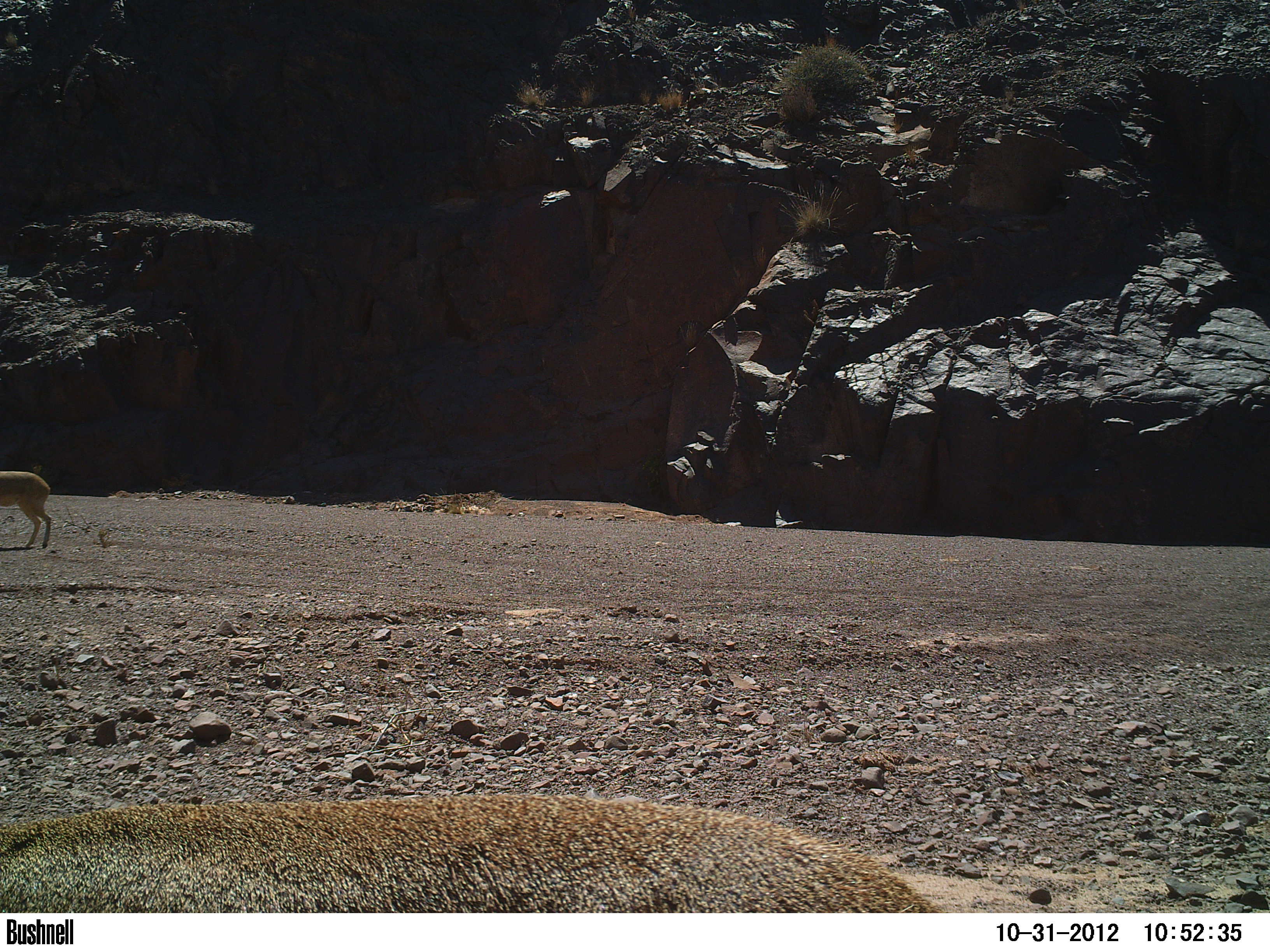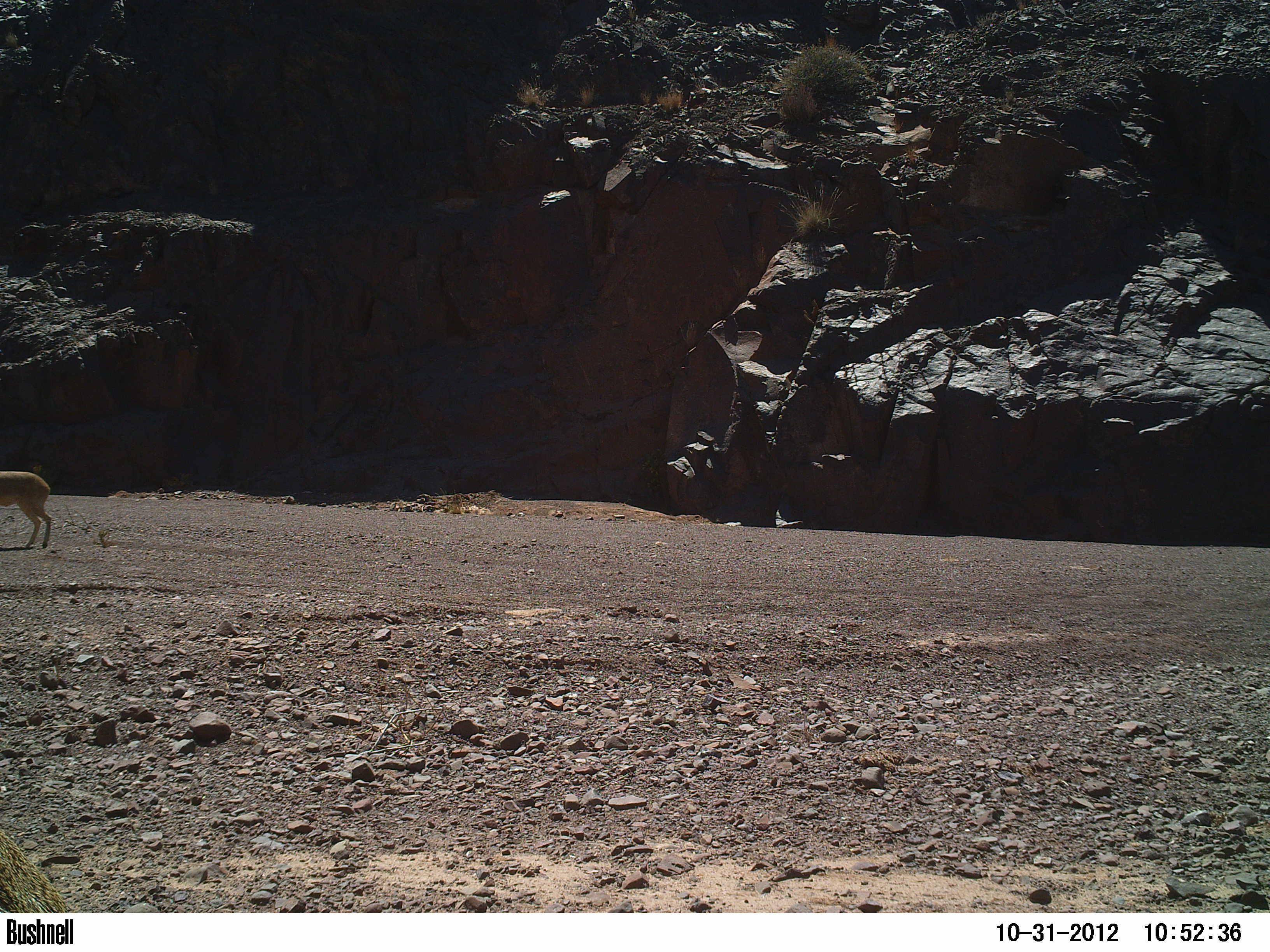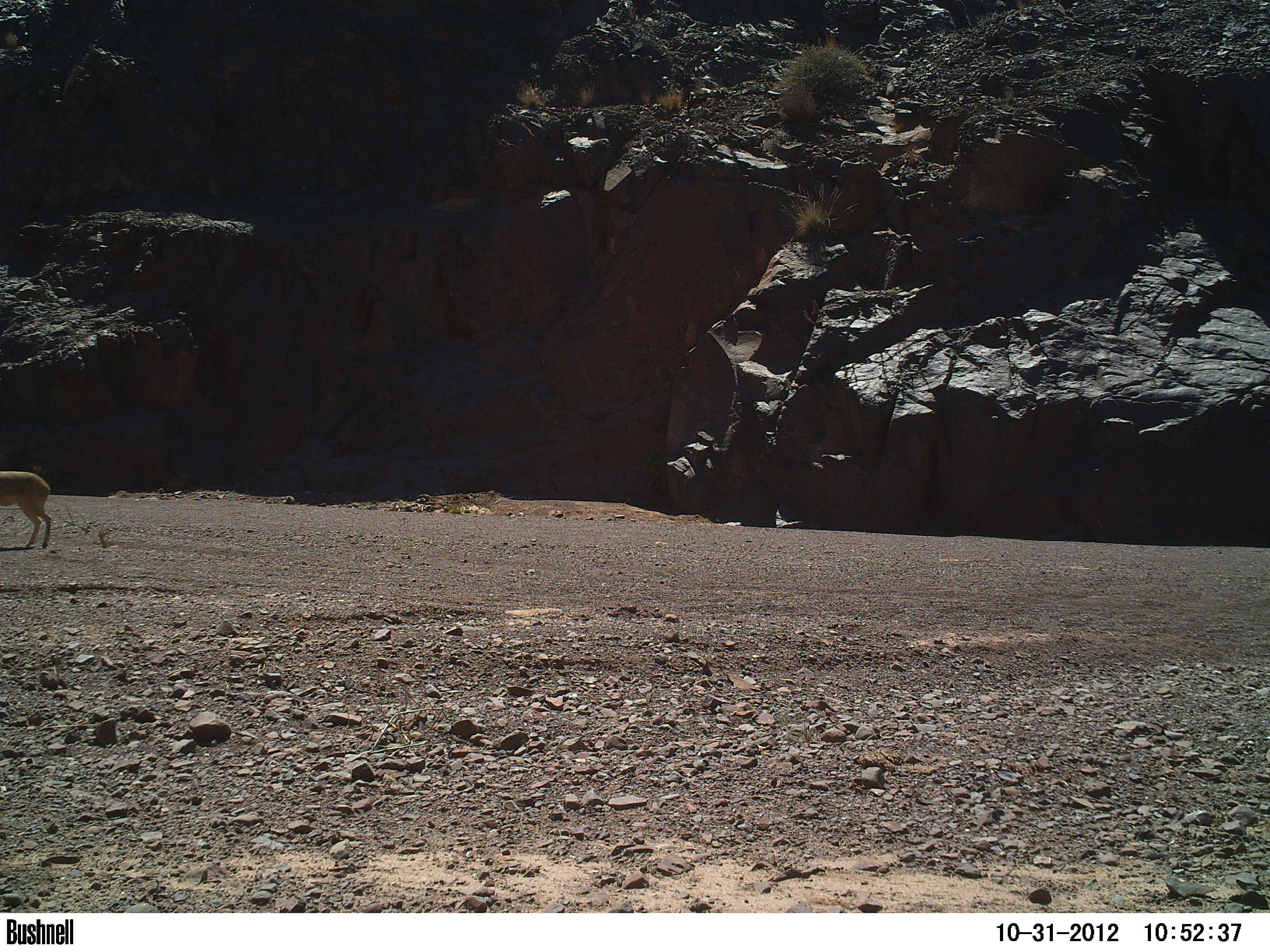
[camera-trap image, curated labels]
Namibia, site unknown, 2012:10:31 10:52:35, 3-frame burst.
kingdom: Animalia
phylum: Chordata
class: Mammalia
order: Artiodactyla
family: Bovidae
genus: Oreotragus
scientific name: Oreotragus oreotragus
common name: klipspringer